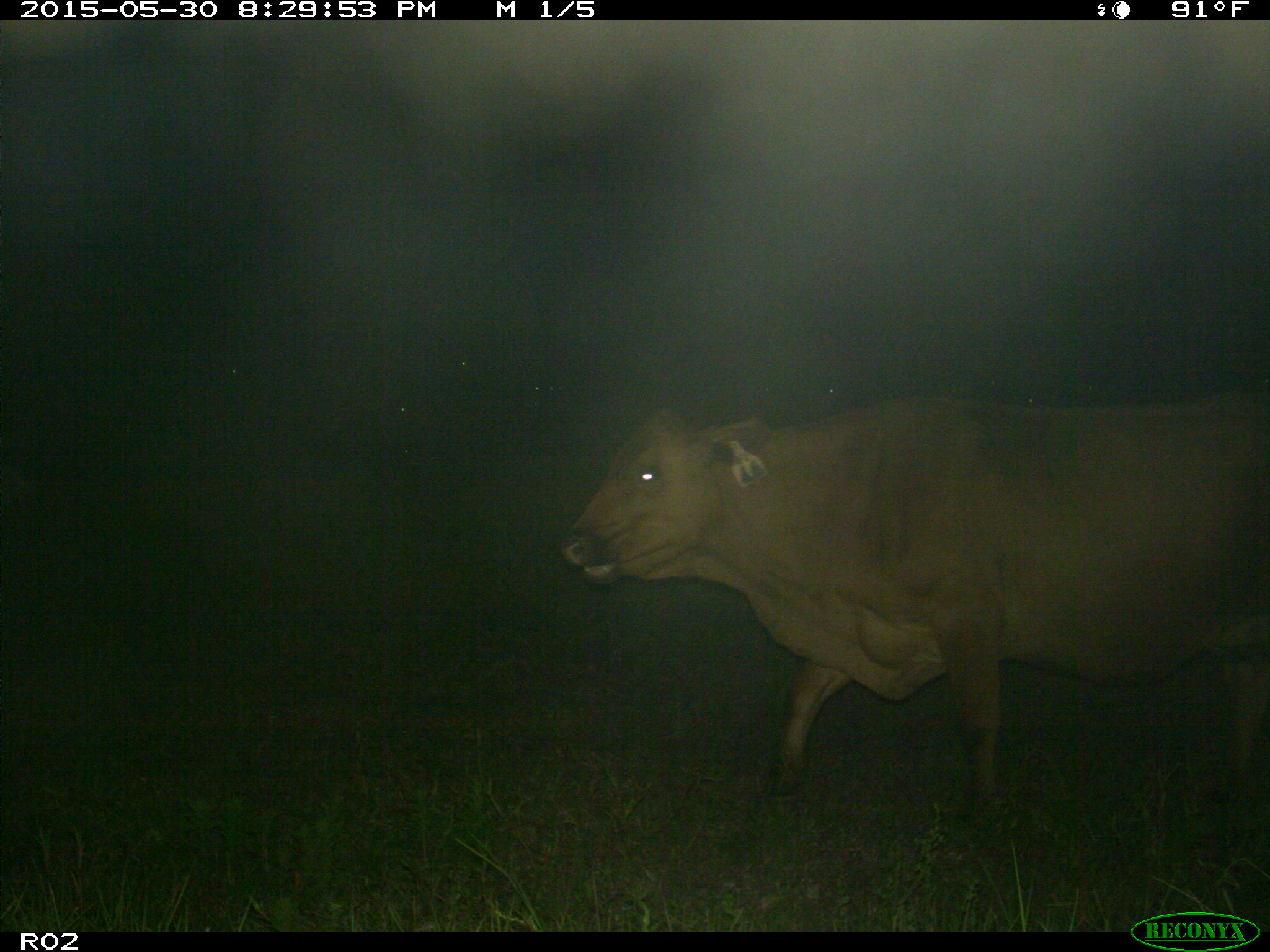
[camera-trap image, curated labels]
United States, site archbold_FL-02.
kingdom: Animalia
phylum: Chordata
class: Mammalia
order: Artiodactyla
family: Bovidae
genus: Bos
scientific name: Bos taurus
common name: domestic cow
Bos taurus (domestic cow).